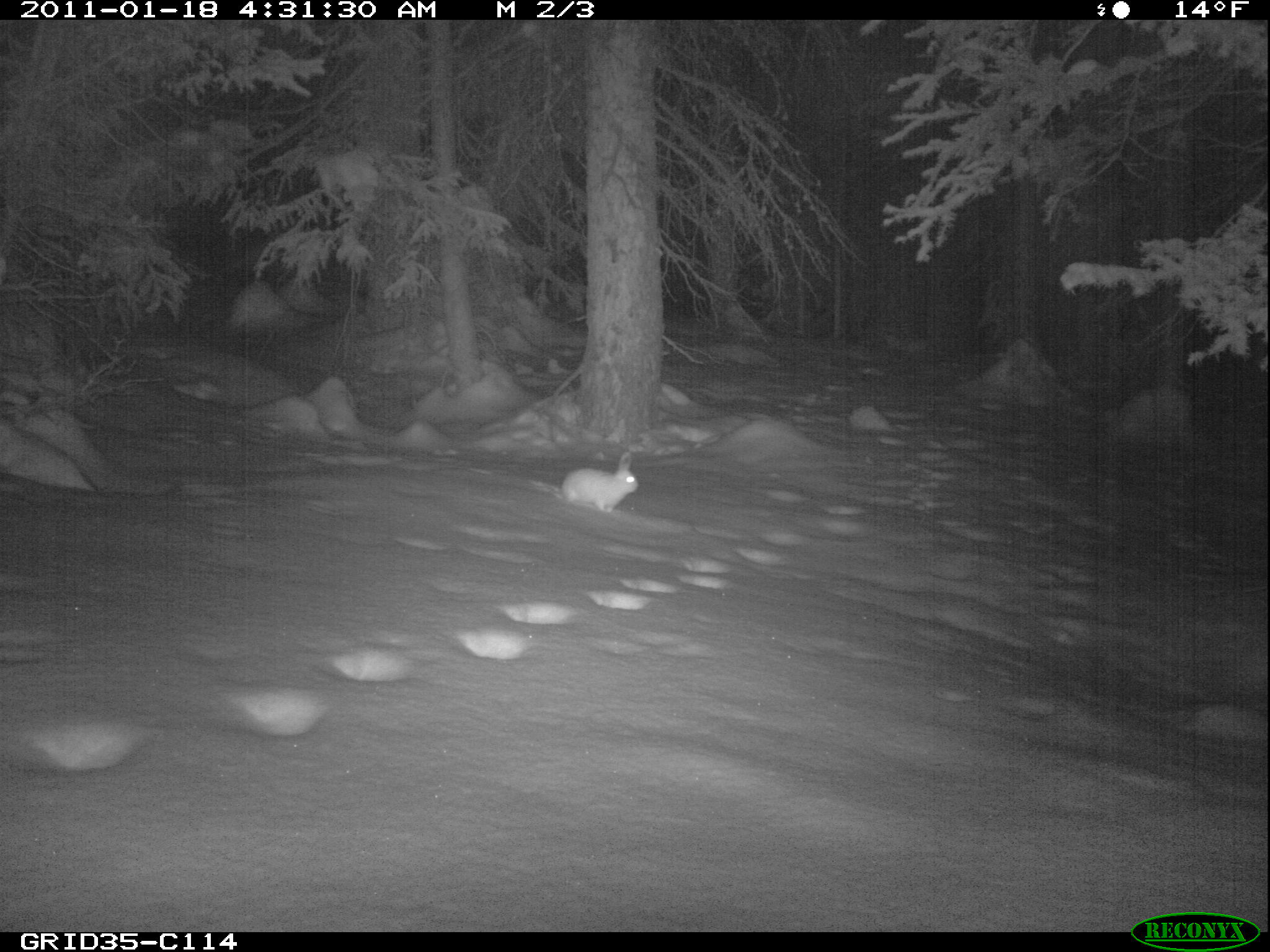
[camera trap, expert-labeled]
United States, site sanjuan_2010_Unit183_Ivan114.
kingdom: Animalia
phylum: Chordata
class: Mammalia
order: Lagomorpha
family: Leporidae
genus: Lepus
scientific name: Lepus americanus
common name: snowshoe hare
Lepus americanus (snowshoe hare).